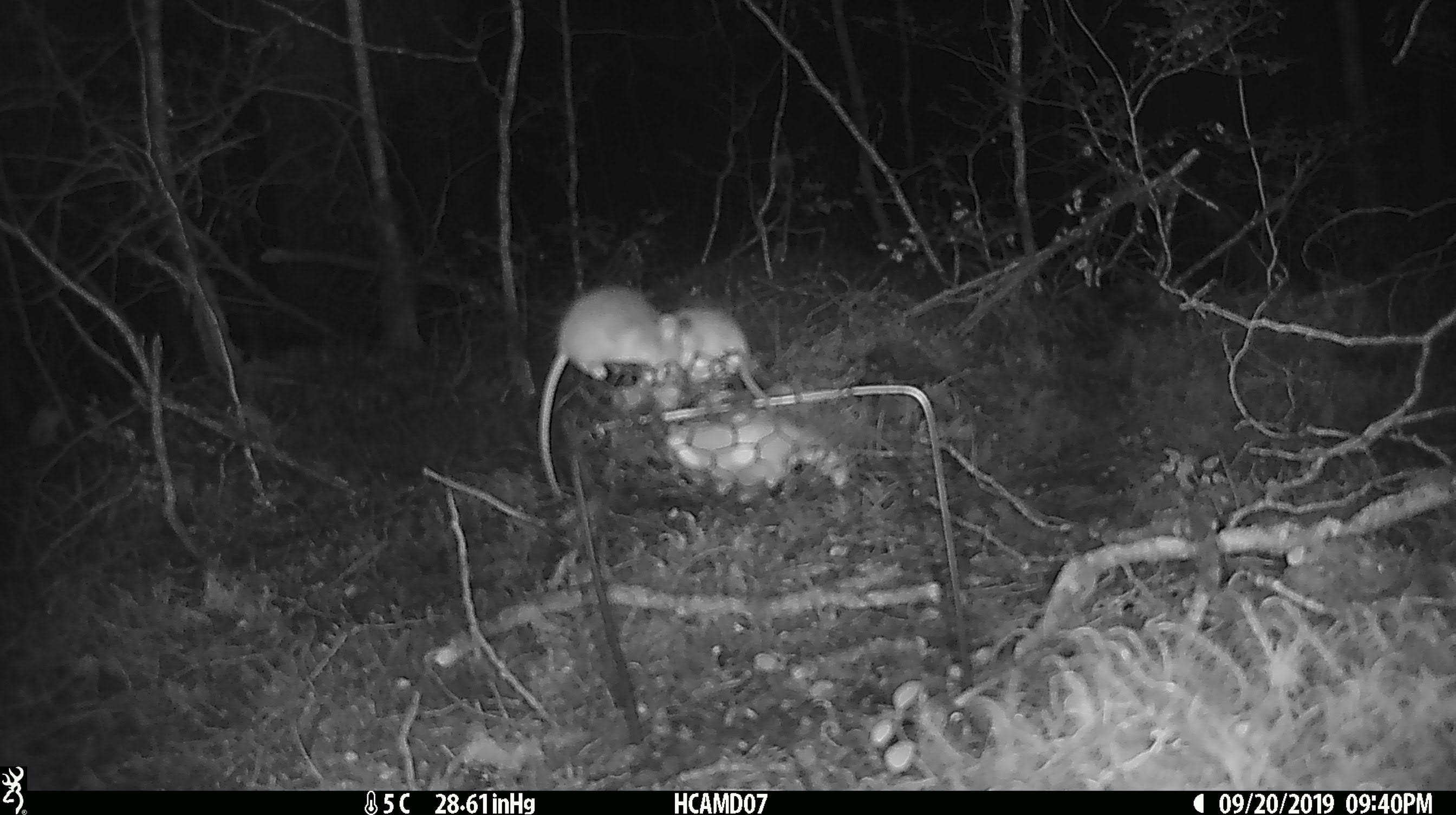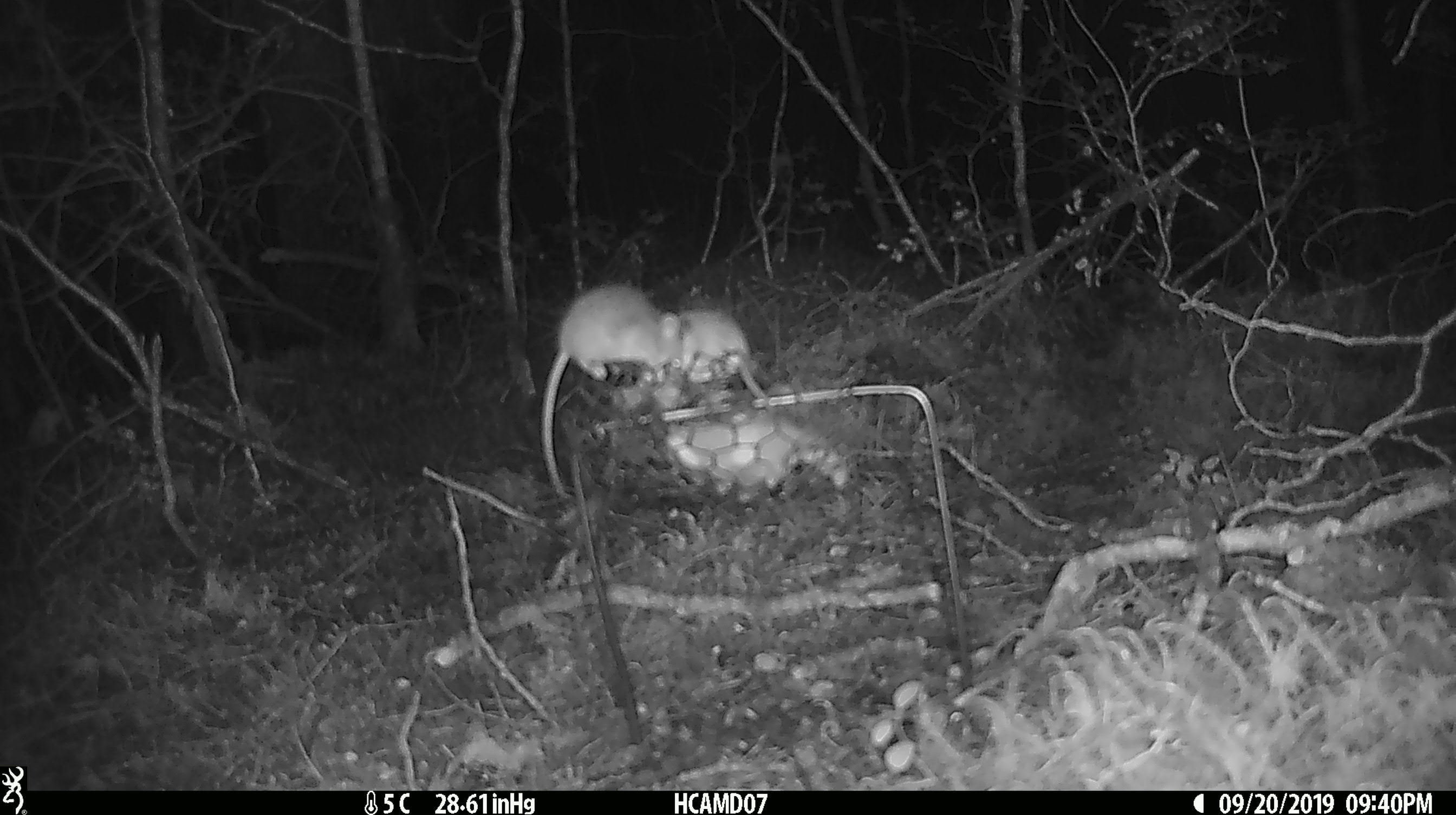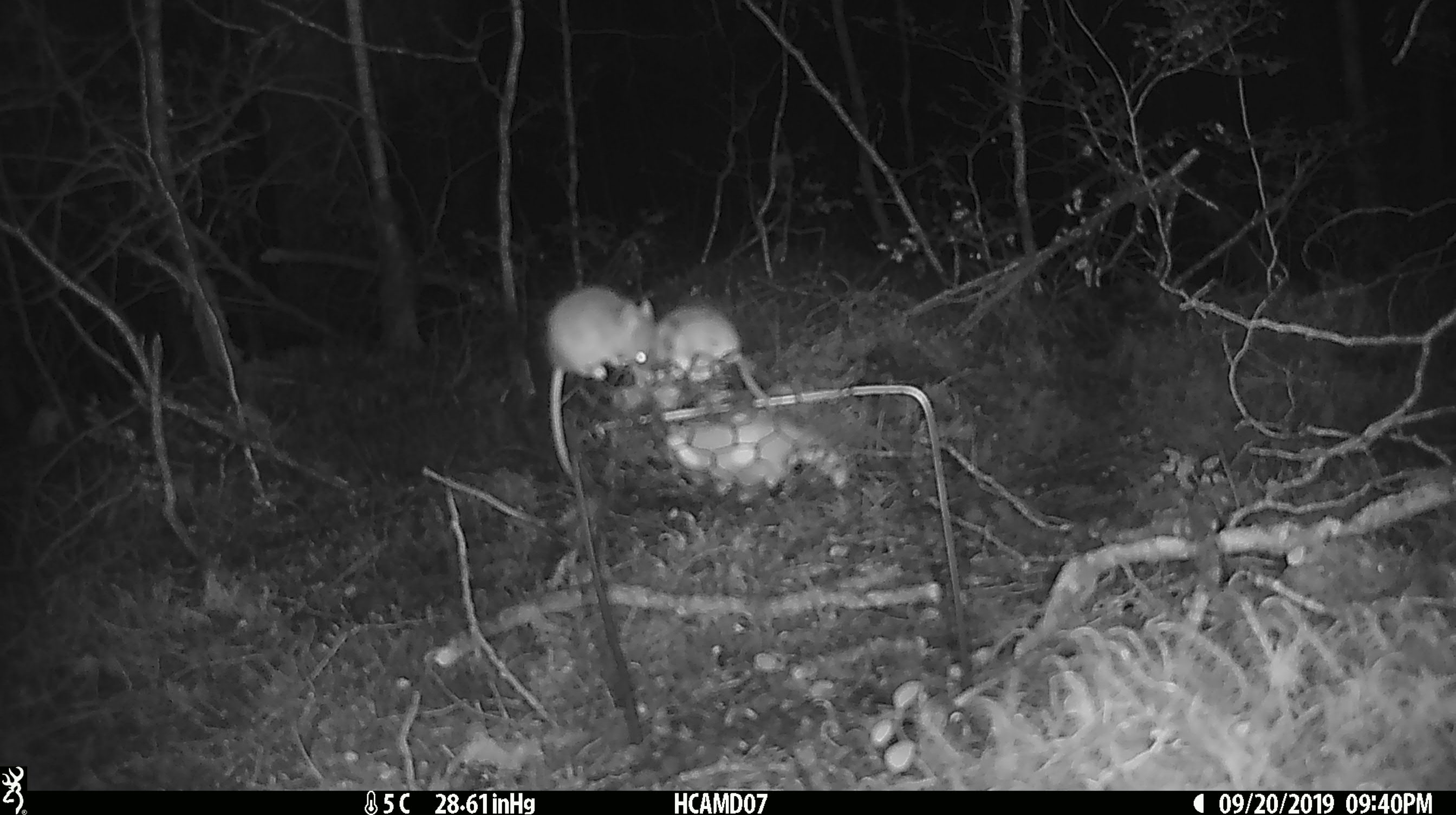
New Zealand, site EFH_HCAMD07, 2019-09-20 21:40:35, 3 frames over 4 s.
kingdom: Animalia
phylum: Chordata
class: Mammalia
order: Rodentia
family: Muridae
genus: Mus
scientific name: Mus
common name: mouse